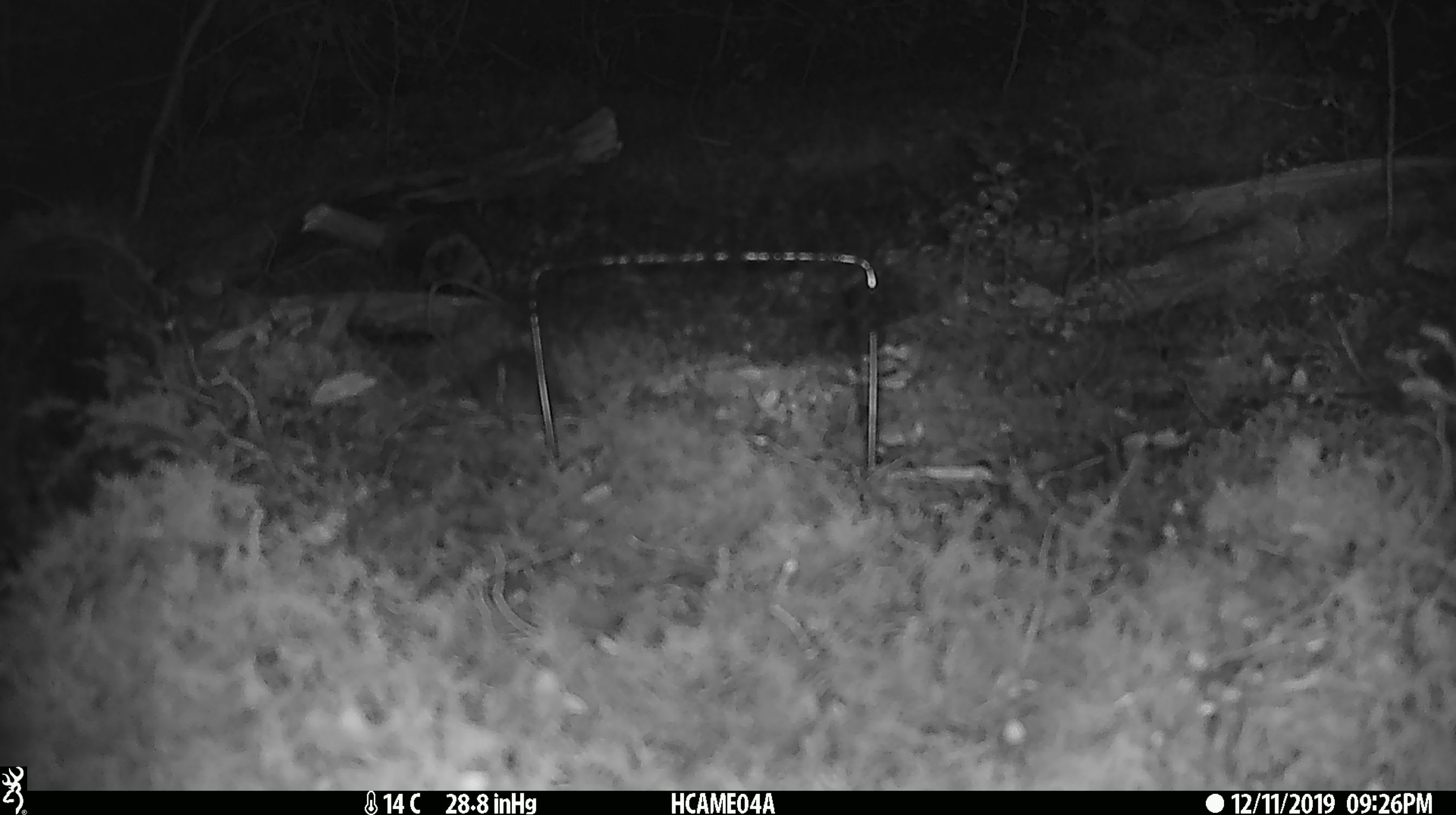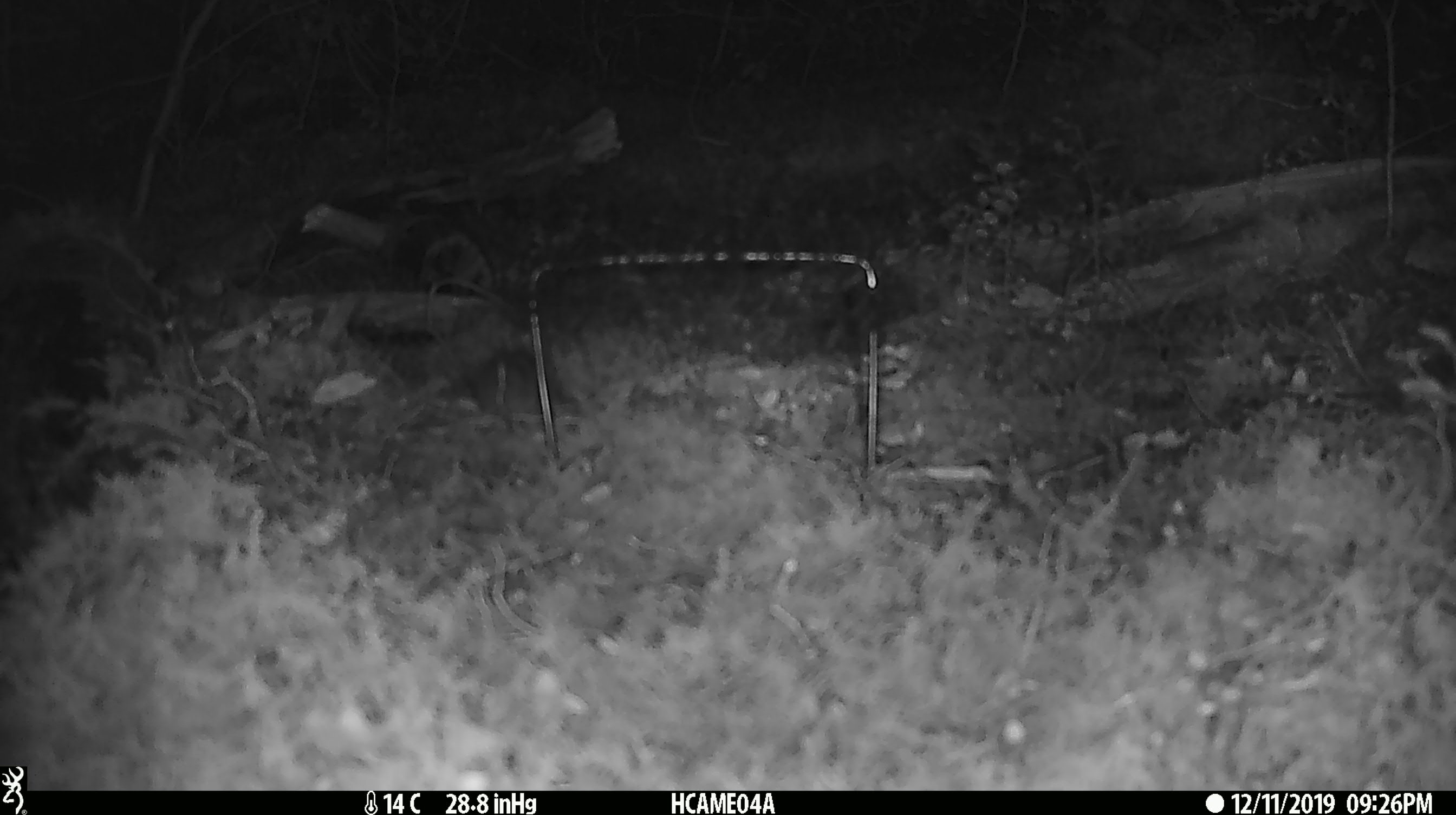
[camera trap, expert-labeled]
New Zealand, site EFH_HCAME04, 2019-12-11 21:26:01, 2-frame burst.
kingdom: Animalia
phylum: Chordata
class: Mammalia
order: Rodentia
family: Muridae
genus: Mus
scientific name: Mus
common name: mouse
Mouse (Mus).